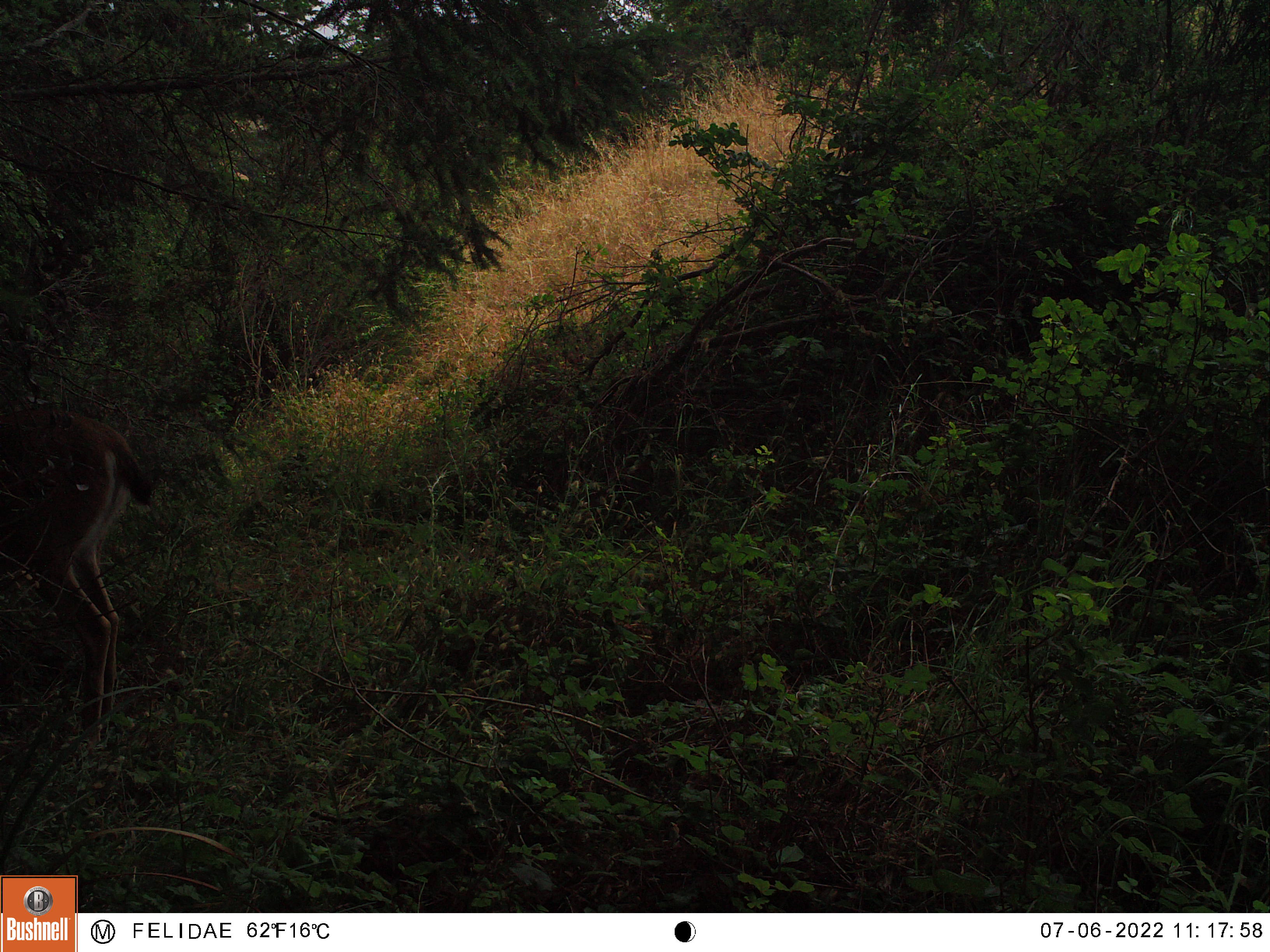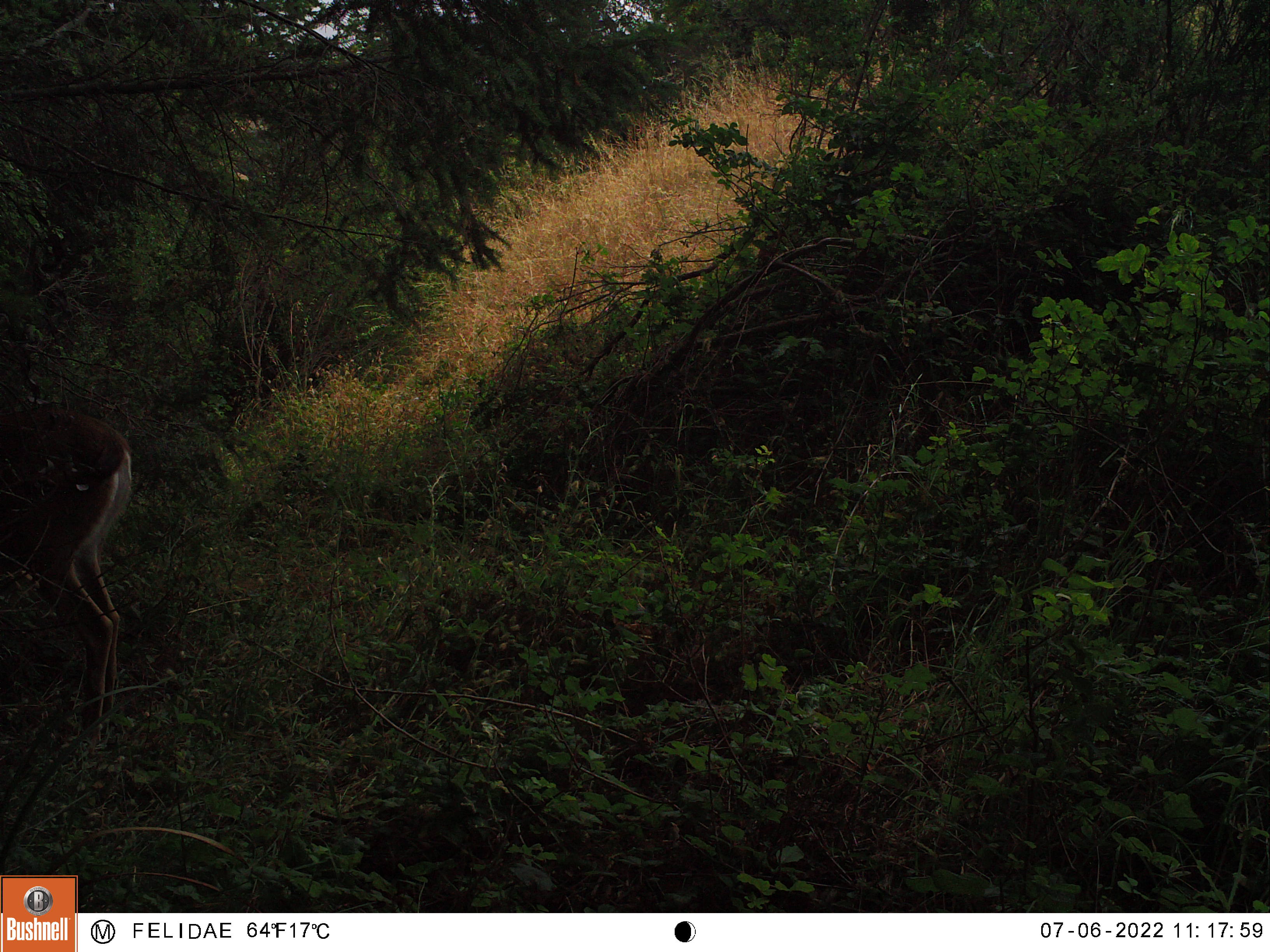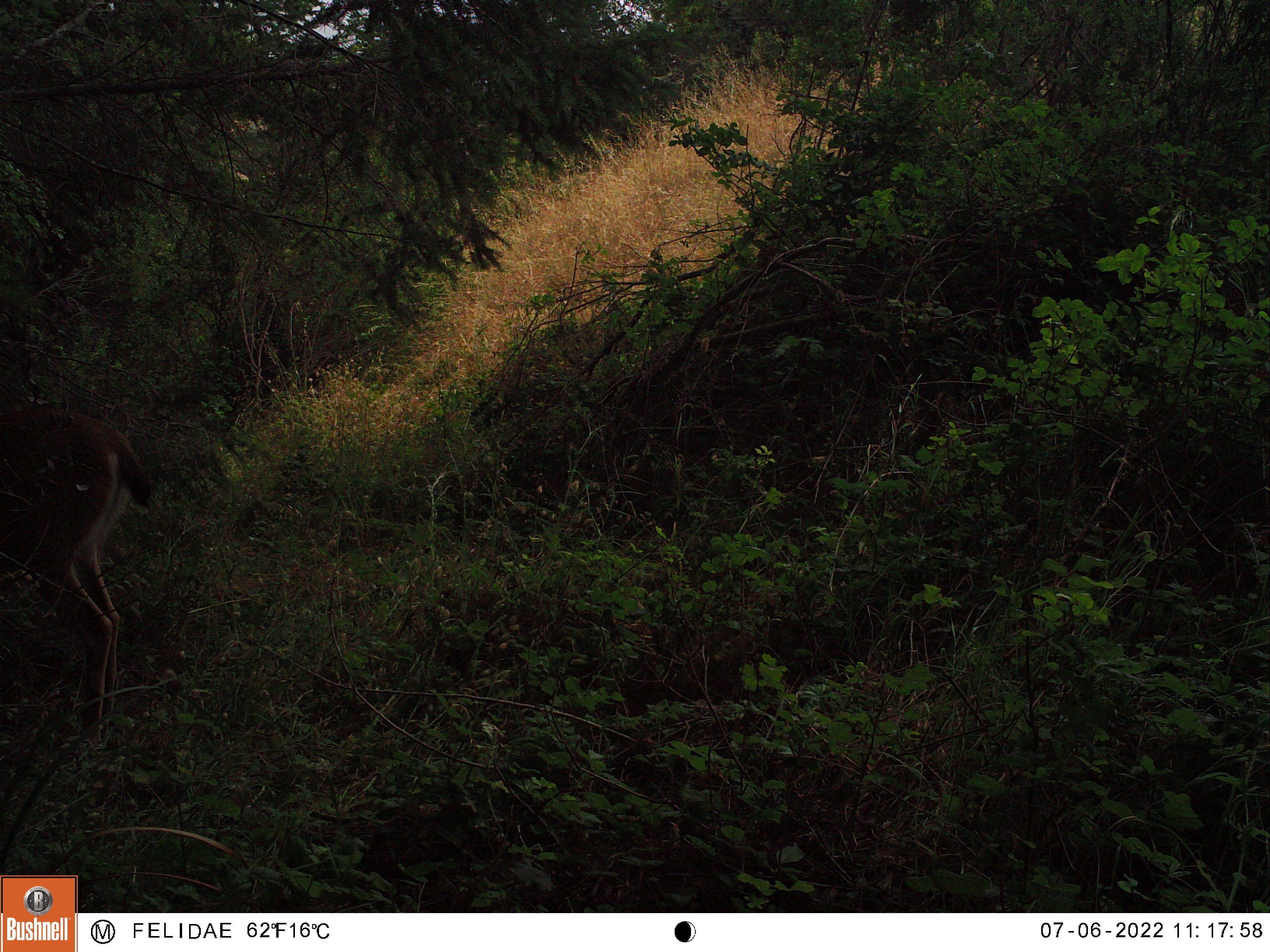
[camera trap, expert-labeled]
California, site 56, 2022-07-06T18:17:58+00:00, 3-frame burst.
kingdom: Animalia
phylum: Chordata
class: Mammalia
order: Artiodactyla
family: Cervidae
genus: Odocoileus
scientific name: Odocoileus hemionus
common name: mule deer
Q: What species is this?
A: Mule deer (Odocoileus hemionus).